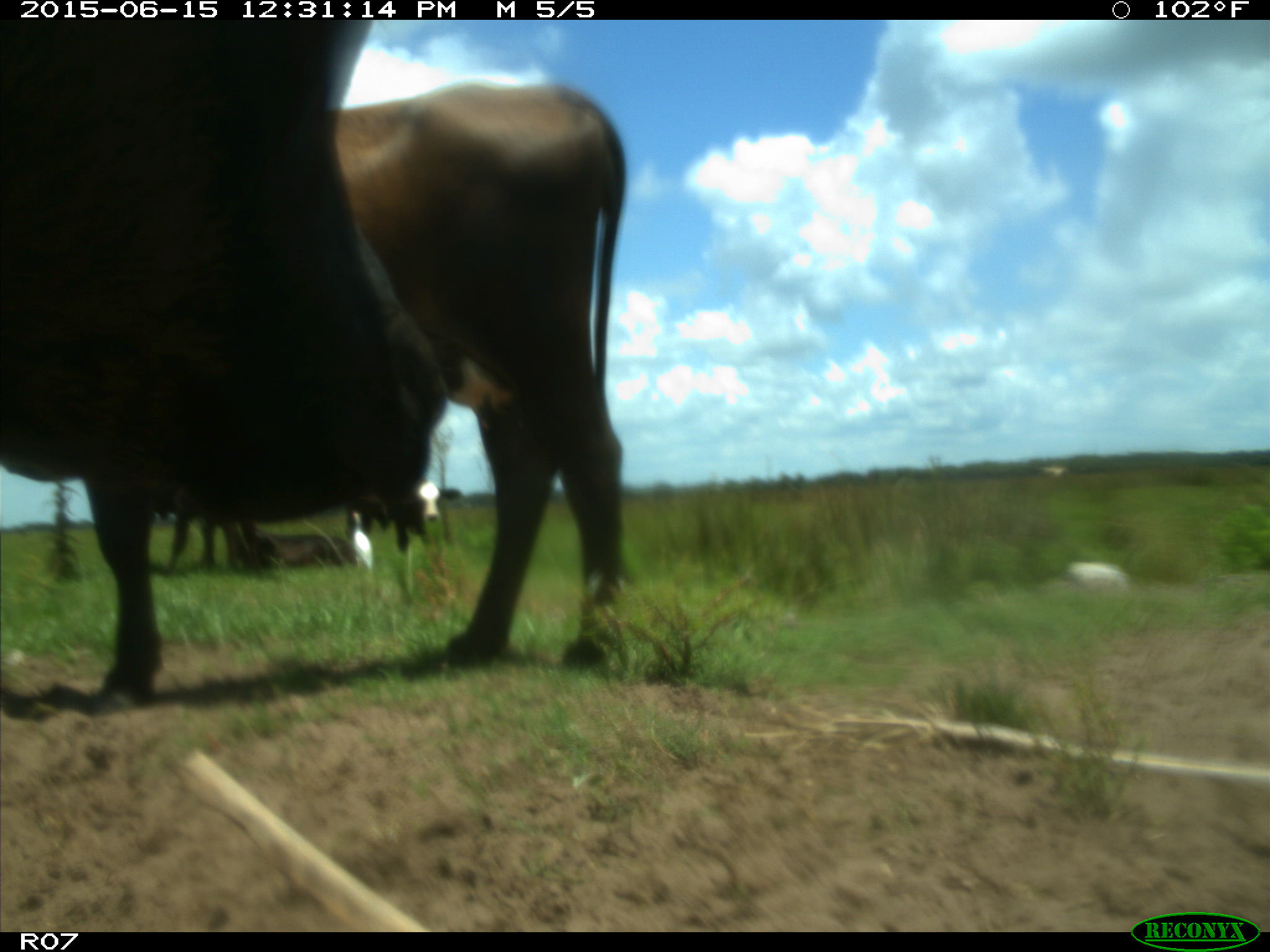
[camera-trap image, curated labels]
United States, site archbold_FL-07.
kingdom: Animalia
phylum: Chordata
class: Mammalia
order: Artiodactyla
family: Bovidae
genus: Bos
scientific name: Bos taurus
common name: domestic cow